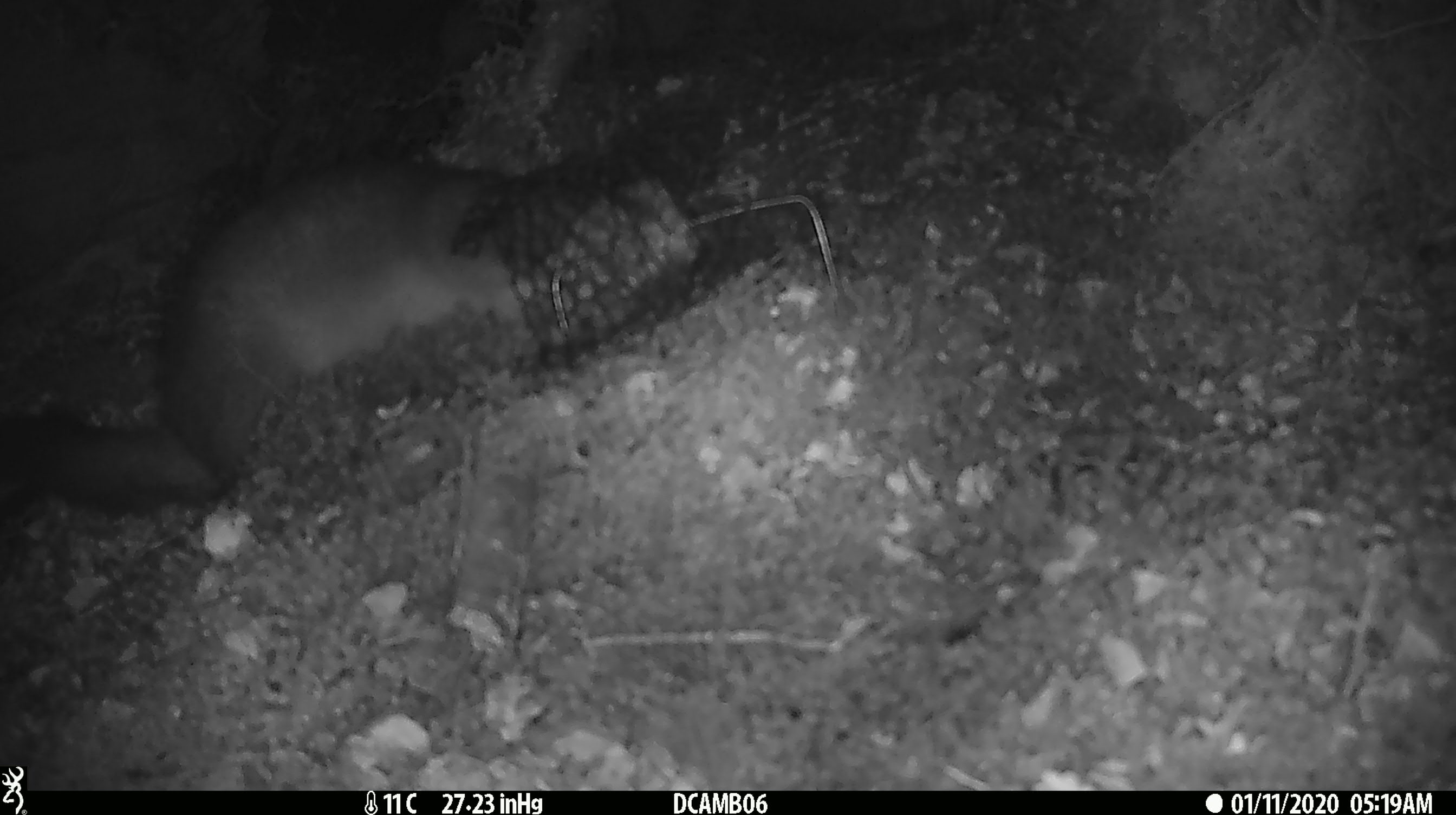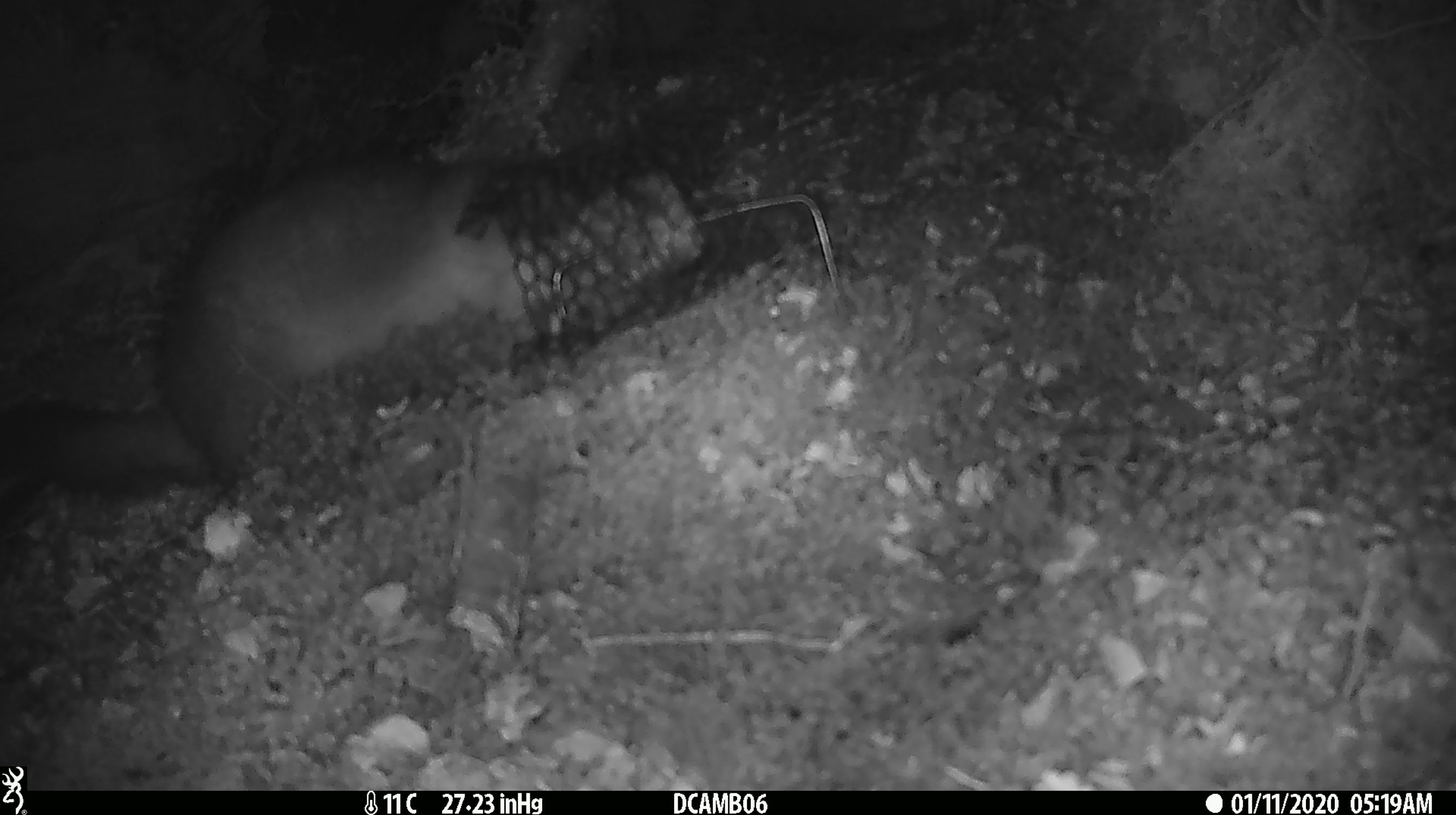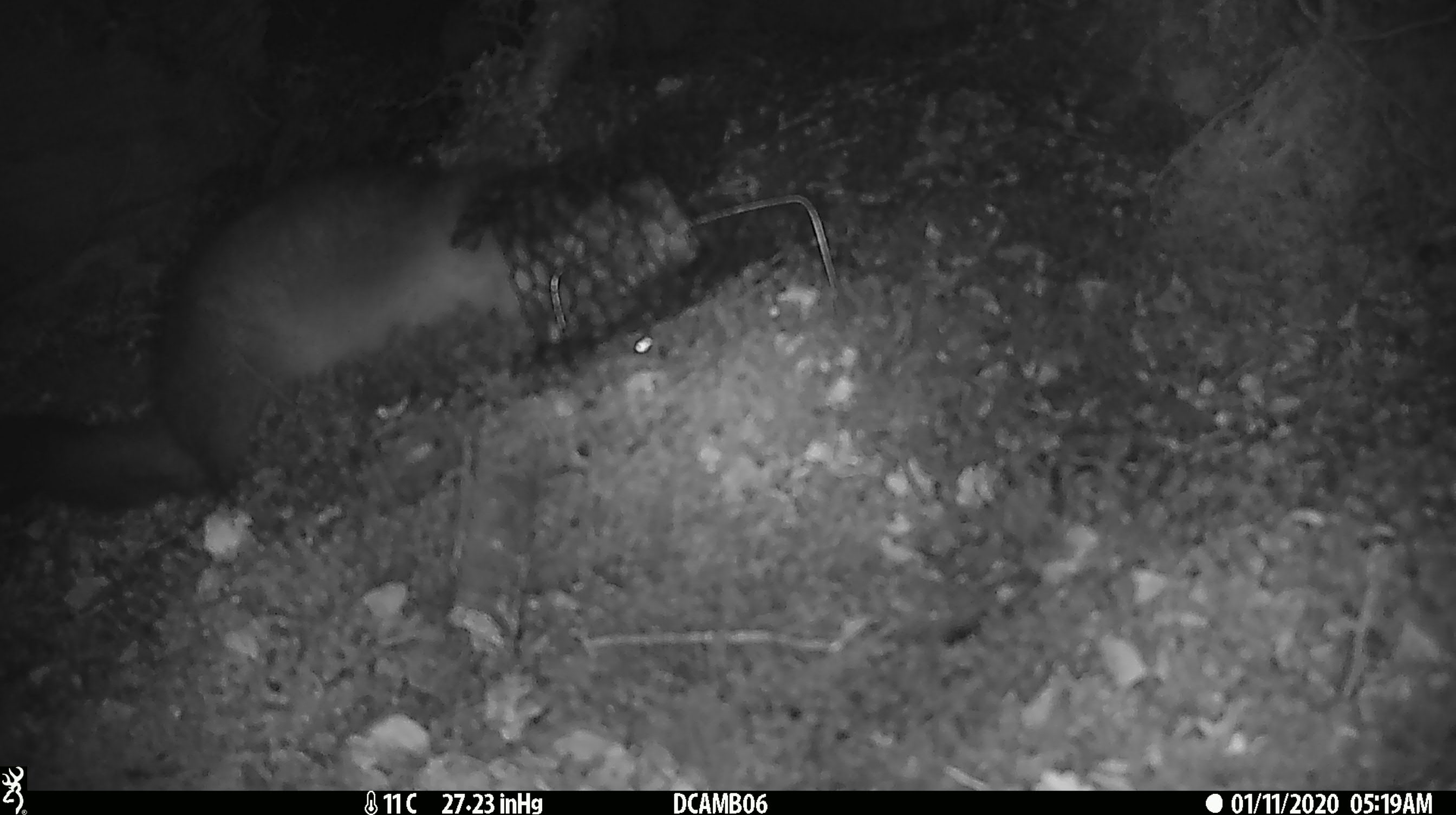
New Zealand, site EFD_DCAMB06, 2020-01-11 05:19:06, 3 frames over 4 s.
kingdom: Animalia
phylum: Chordata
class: Mammalia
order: Diprotodontia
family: Phalangeridae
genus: Trichosurus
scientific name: Trichosurus vulpecula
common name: common brushtail possum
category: possum